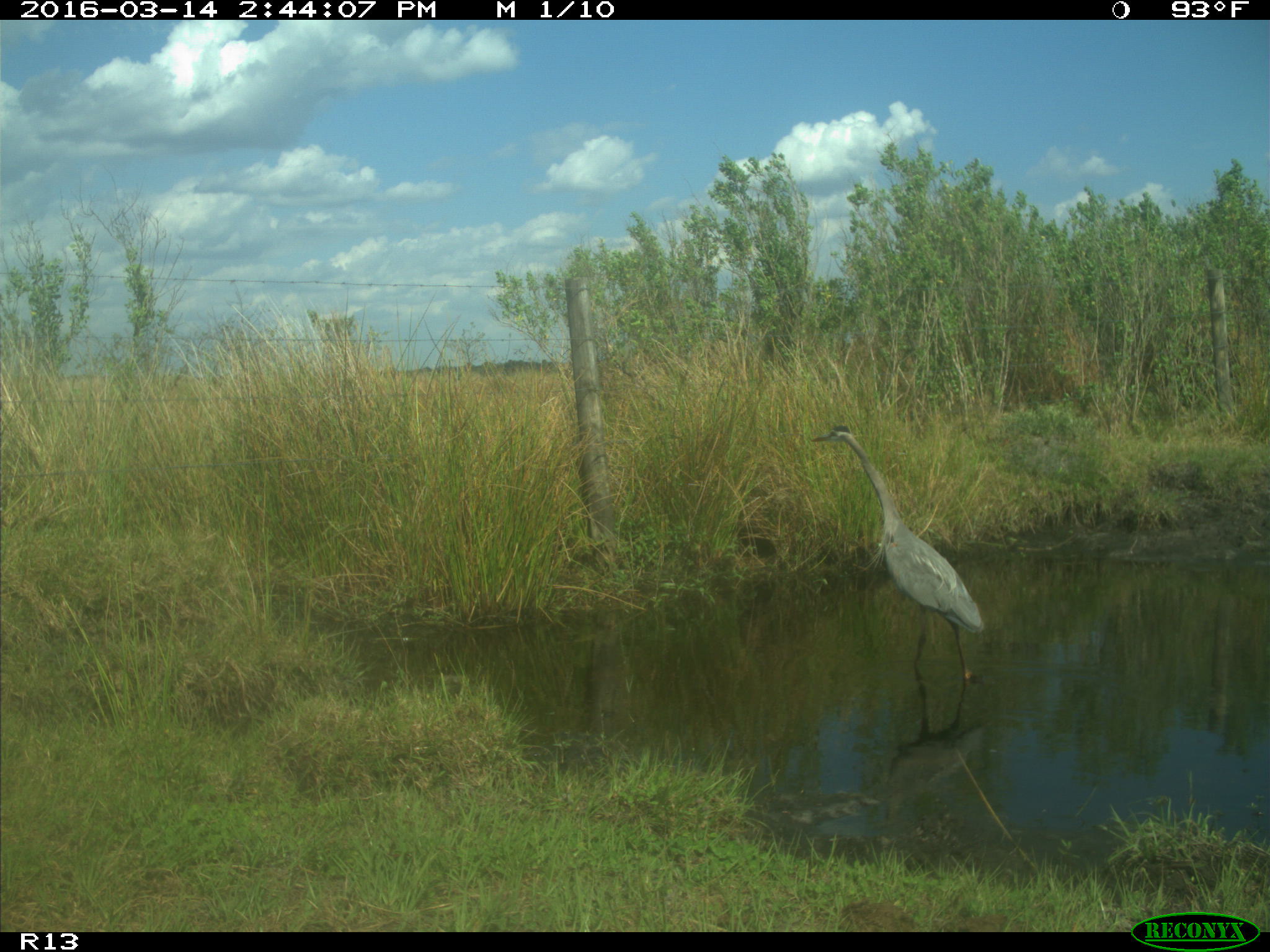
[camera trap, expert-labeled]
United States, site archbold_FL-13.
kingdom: Animalia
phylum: Chordata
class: Aves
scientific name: Aves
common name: birds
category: unidentified bird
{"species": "unidentified bird (birds) (Aves)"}